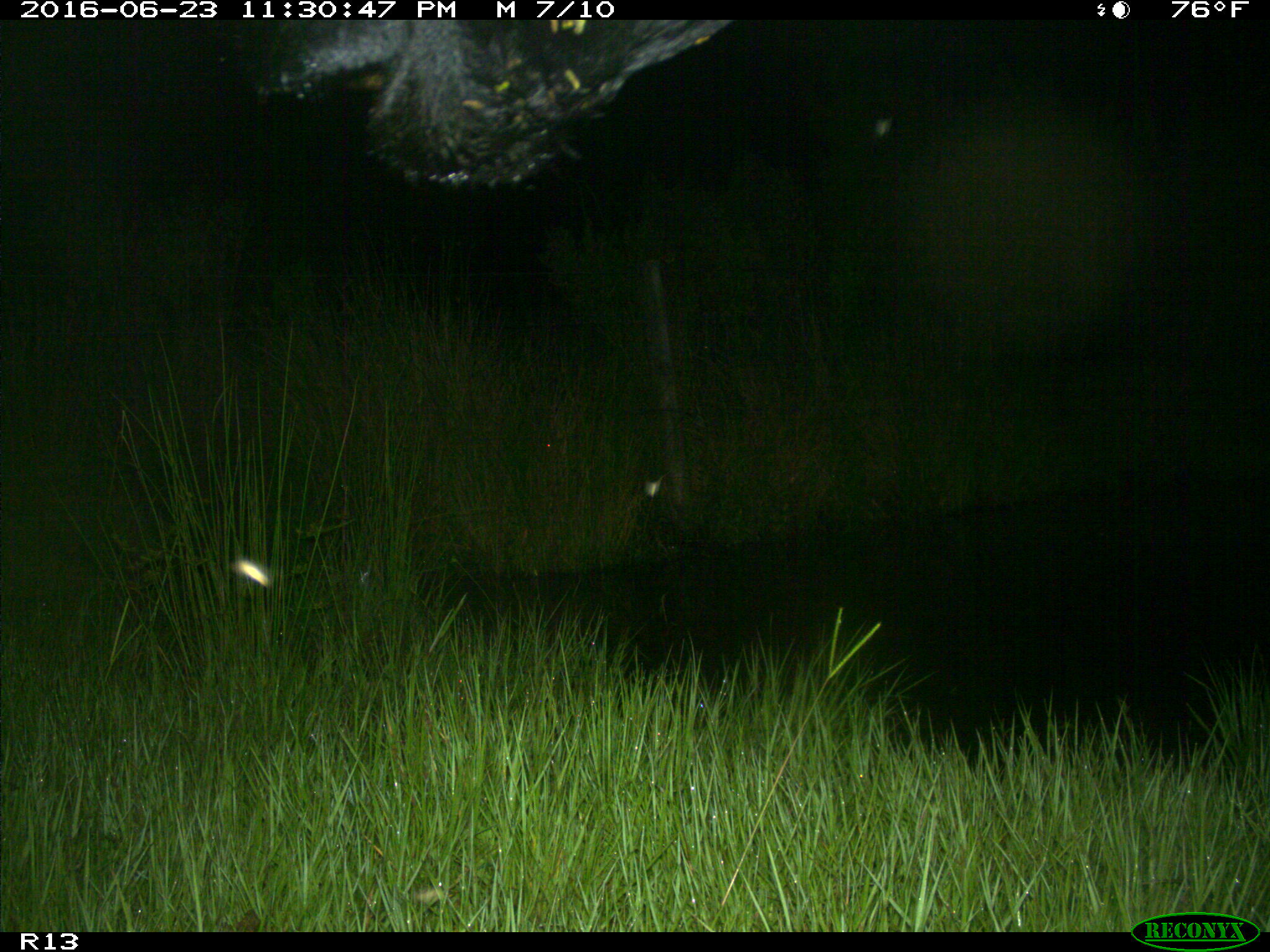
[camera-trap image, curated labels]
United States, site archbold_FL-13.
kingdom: Animalia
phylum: Chordata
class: Mammalia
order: Artiodactyla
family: Bovidae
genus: Bos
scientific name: Bos taurus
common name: domestic cow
Bos taurus (domestic cow).